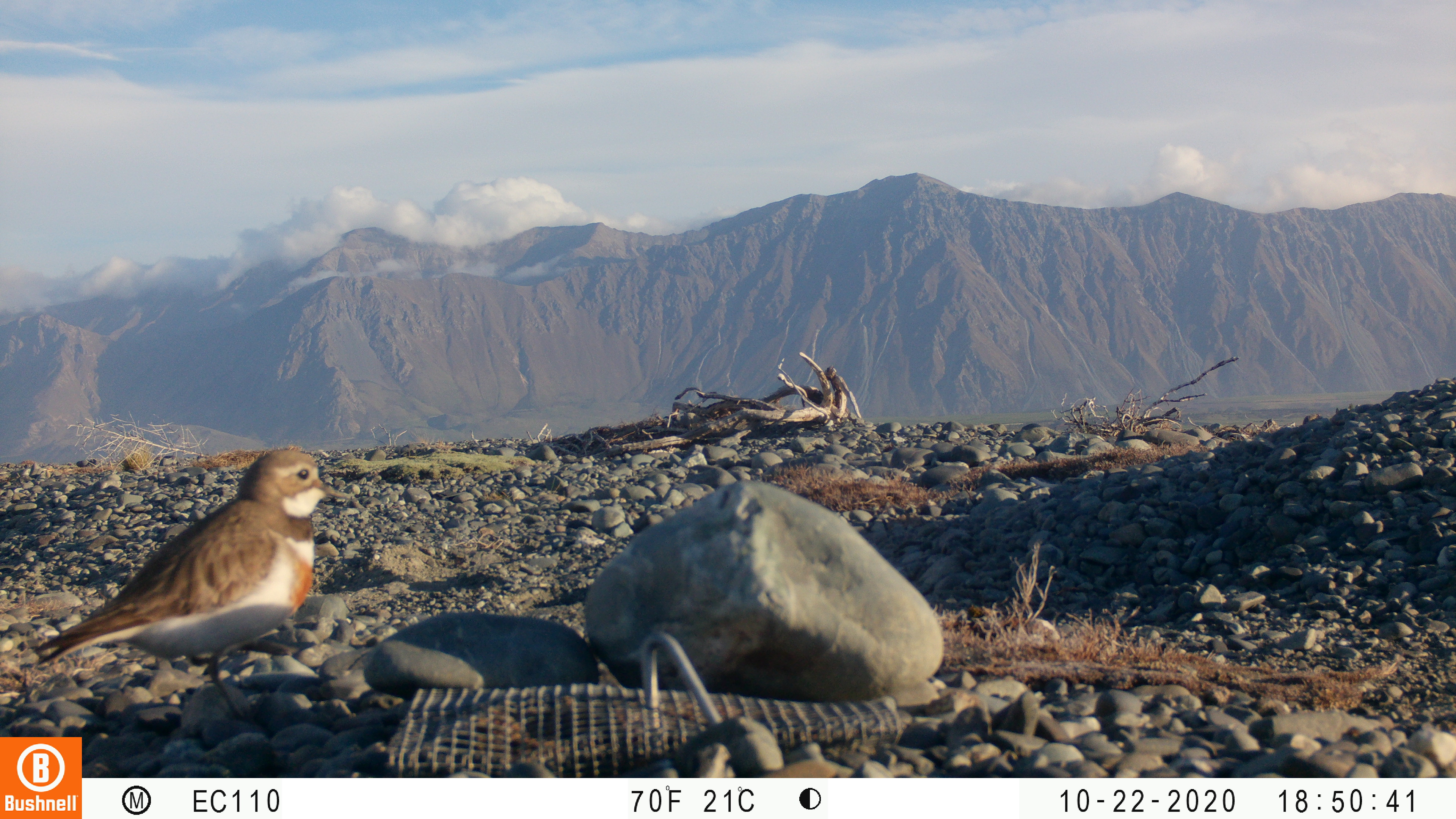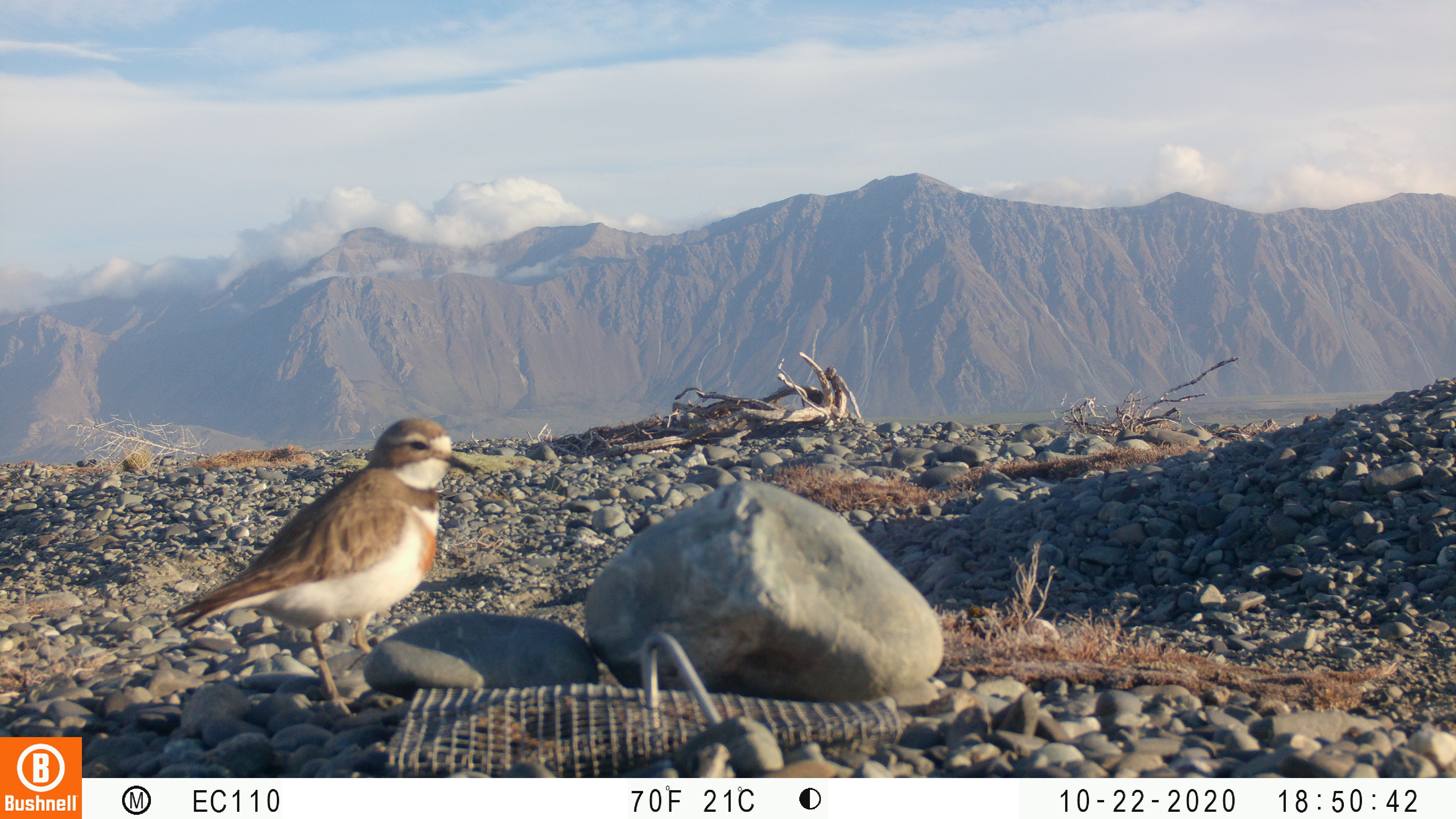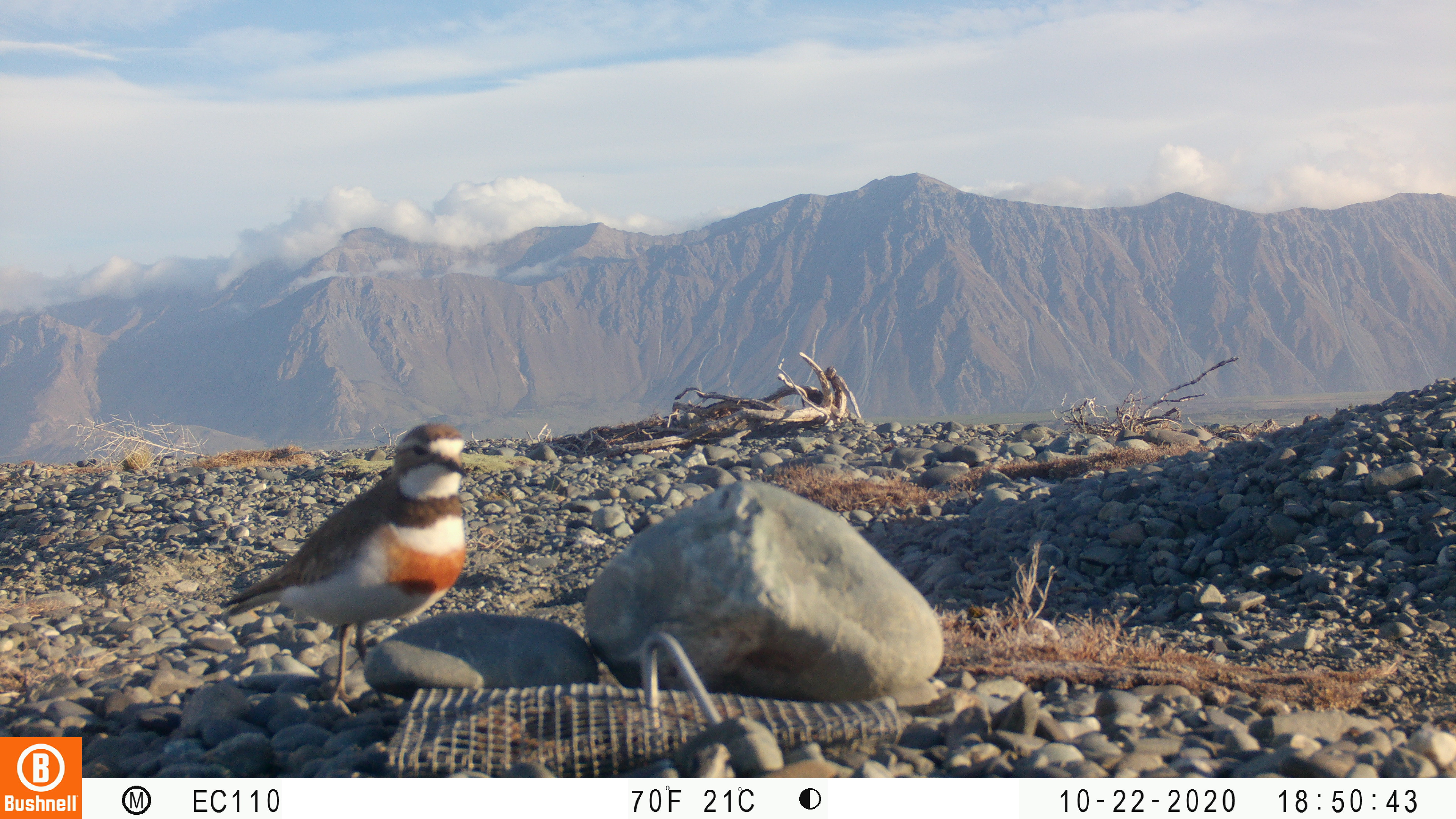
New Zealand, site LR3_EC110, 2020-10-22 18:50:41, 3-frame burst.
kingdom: Animalia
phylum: Chordata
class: Aves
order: Charadriiformes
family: Charadriidae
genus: Charadrius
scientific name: Charadrius bicinctus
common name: double-banded plover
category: banded dotterel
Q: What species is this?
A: Banded dotterel (double-banded plover) (Charadrius bicinctus).